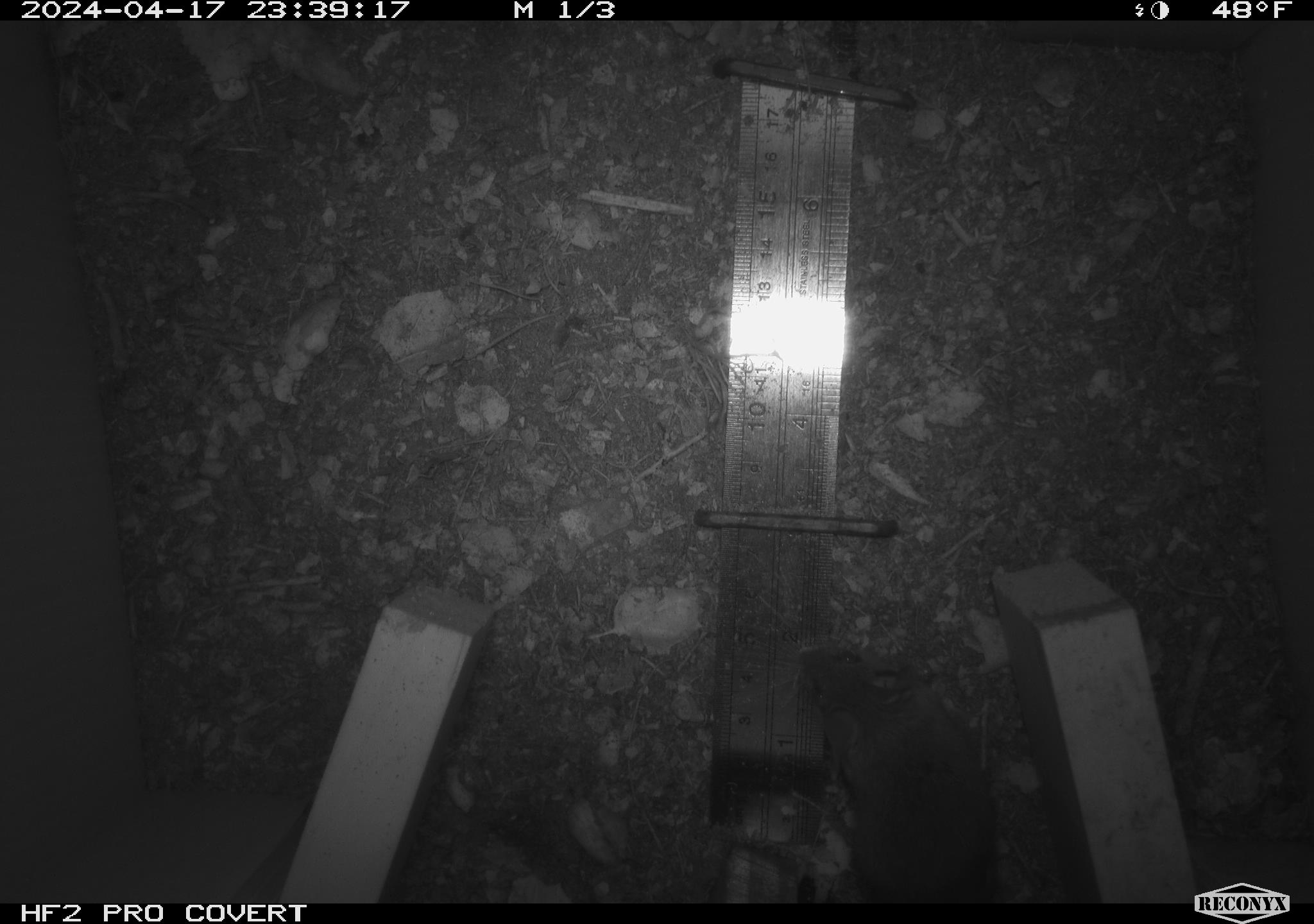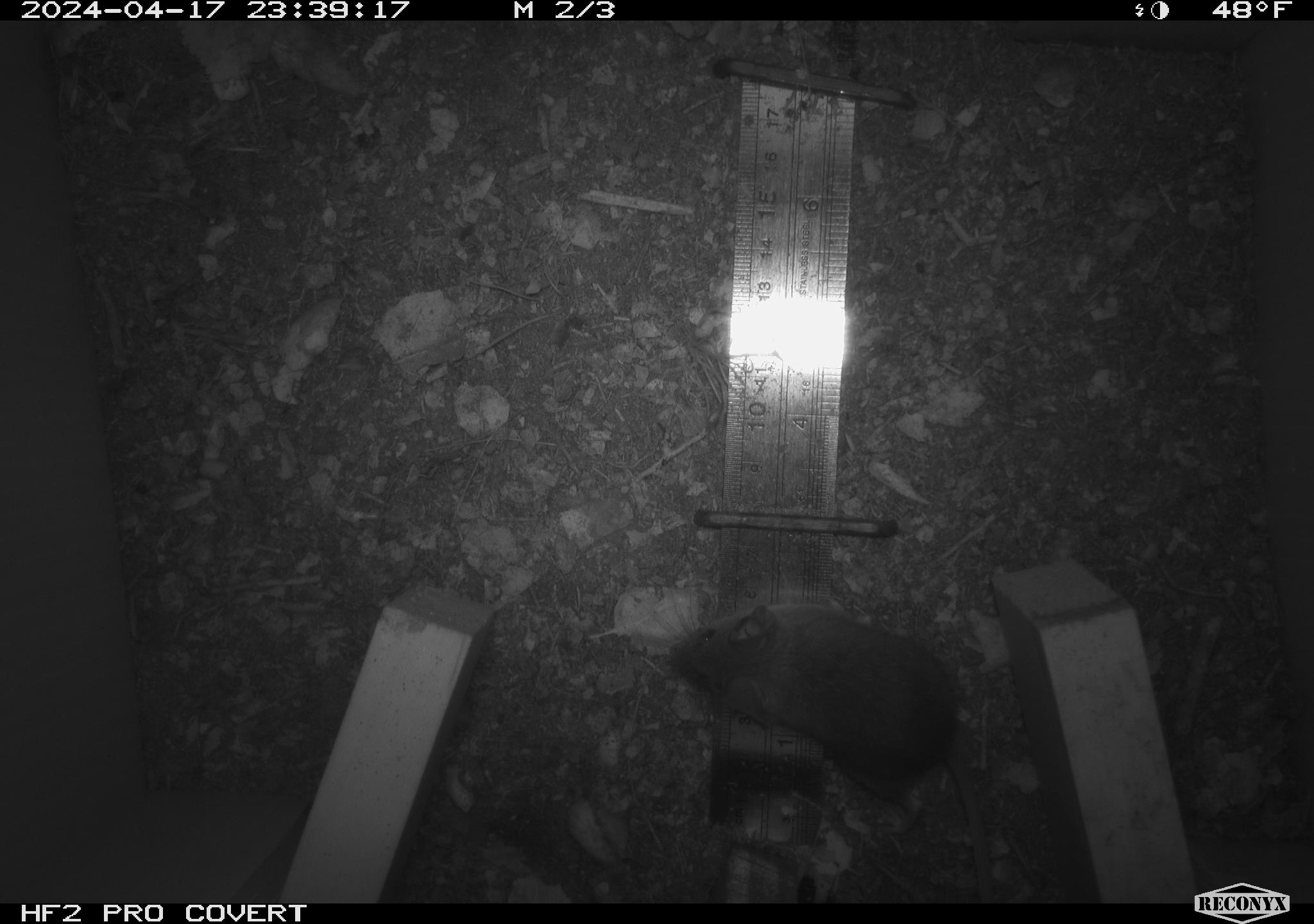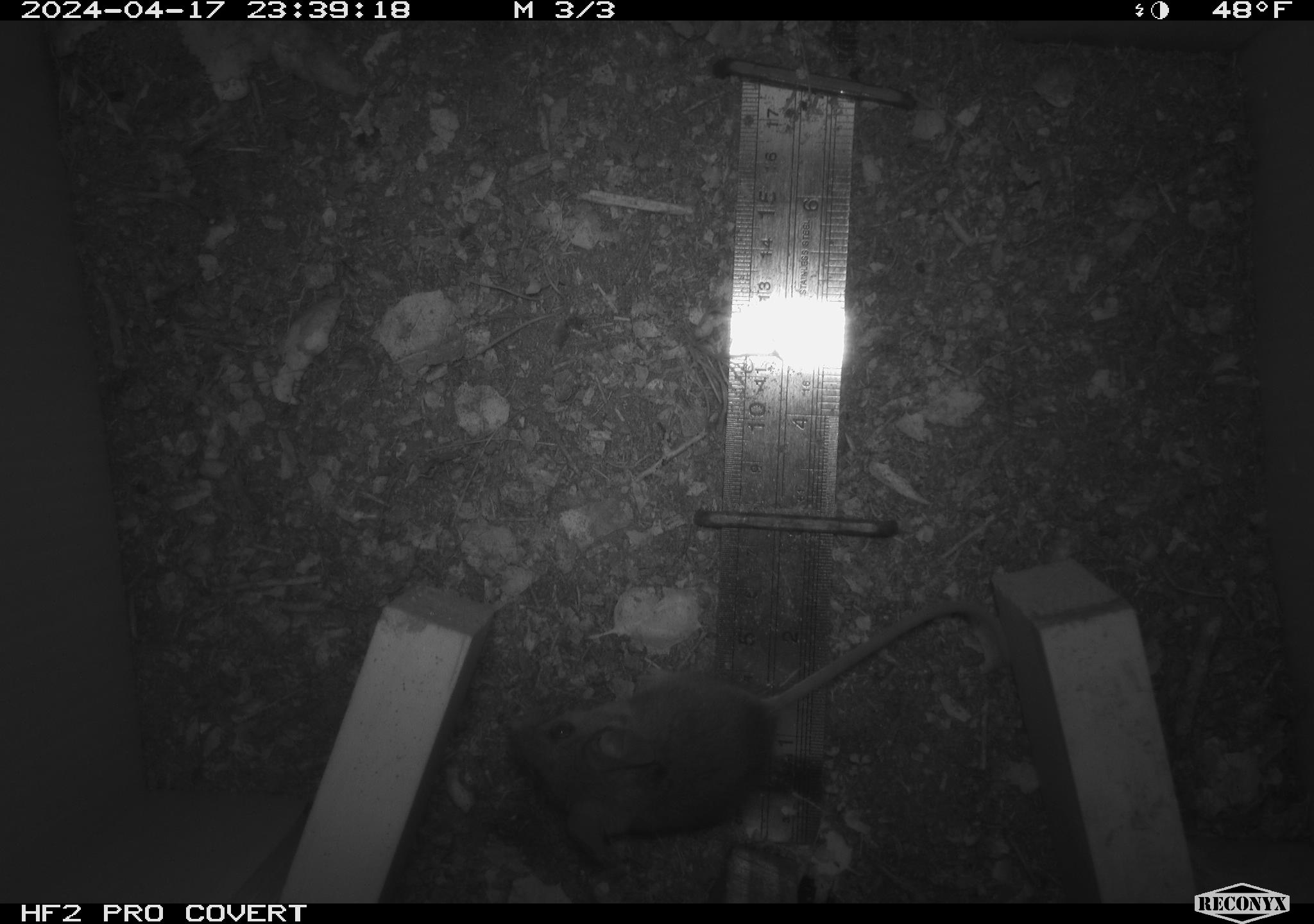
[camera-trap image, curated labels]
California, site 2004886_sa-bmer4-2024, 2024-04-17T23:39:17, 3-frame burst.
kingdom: Animalia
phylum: Chordata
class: Mammalia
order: Rodentia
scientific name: Rodentia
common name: mouse species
Mouse species (Rodentia).